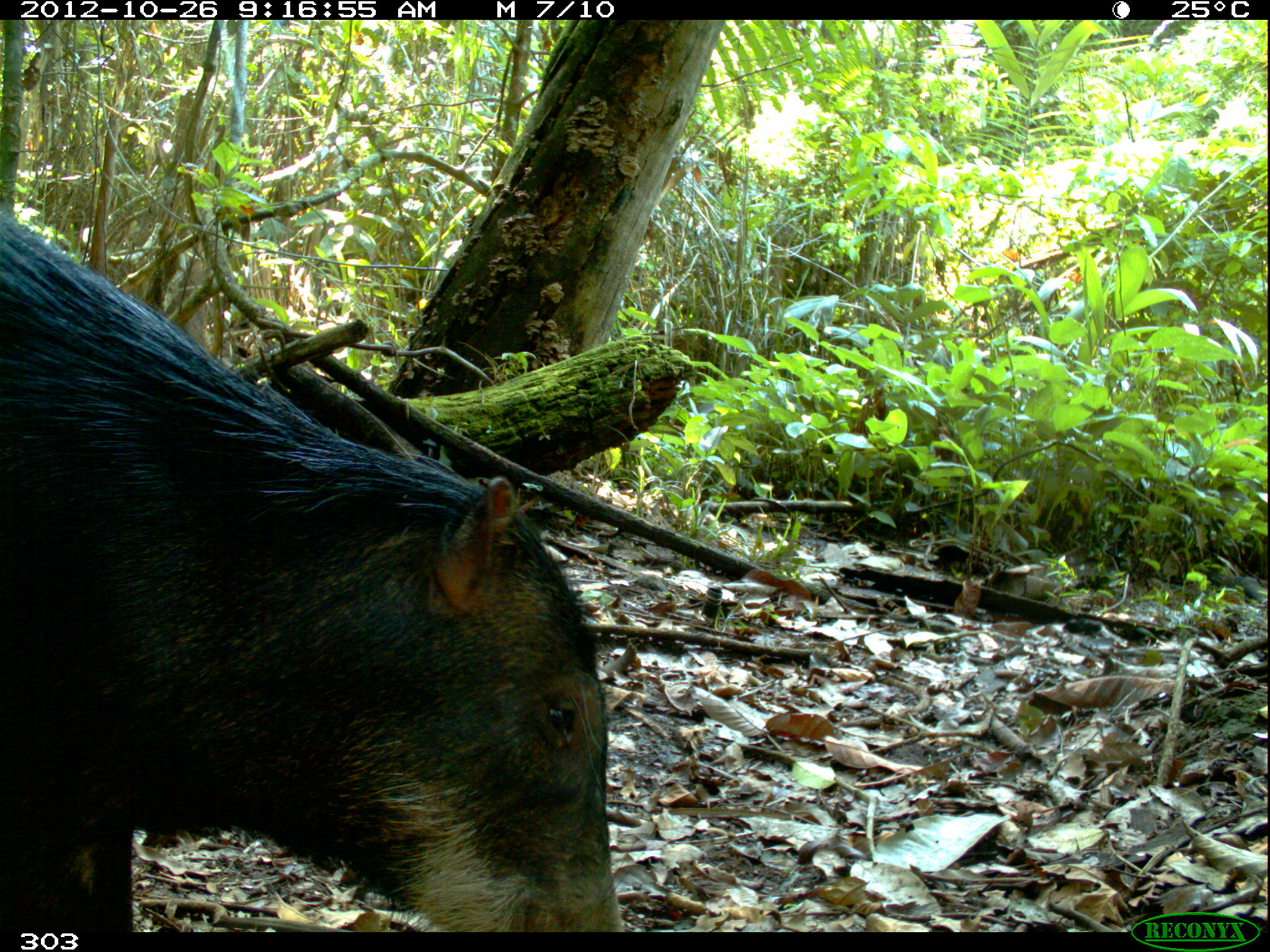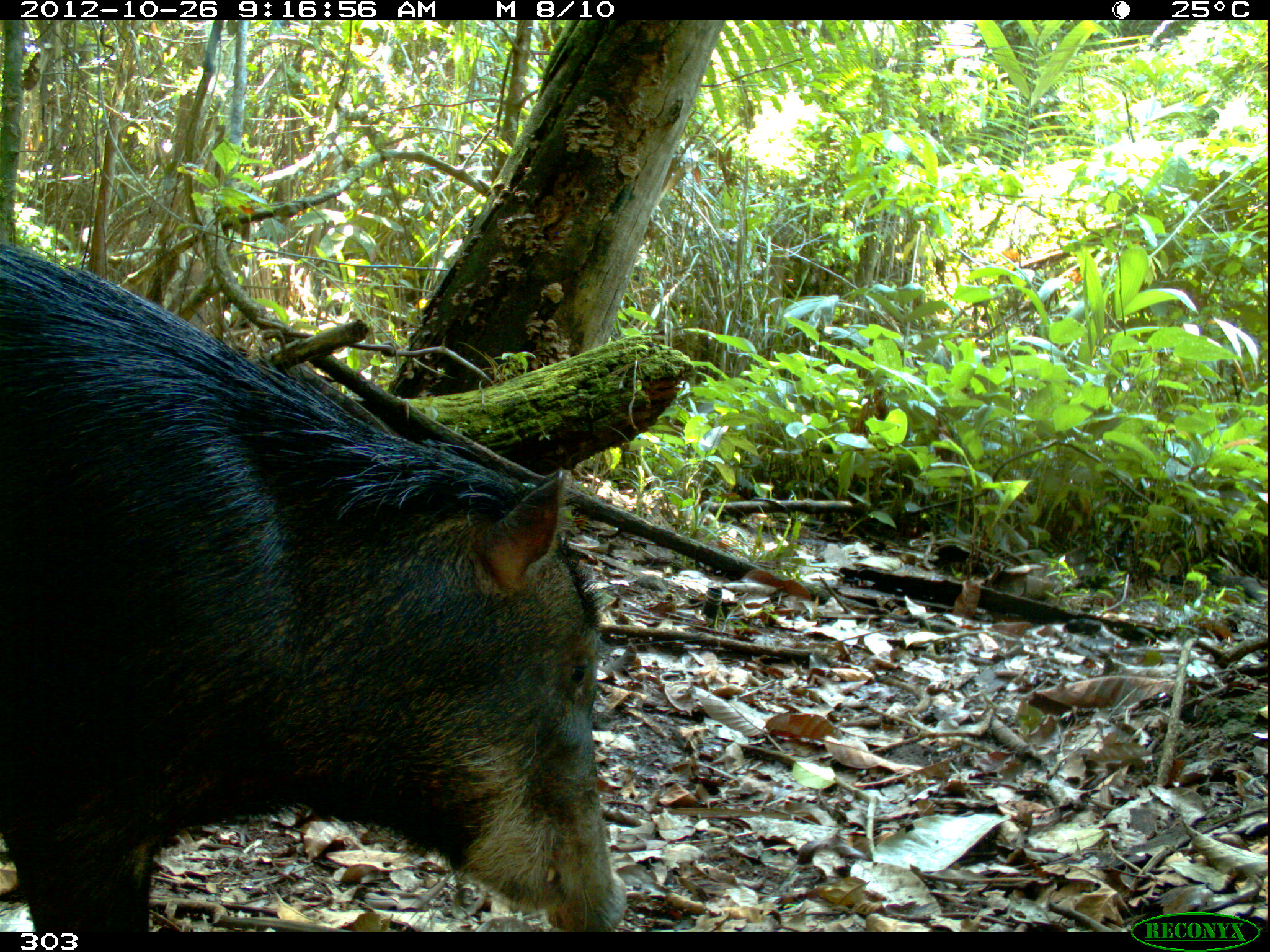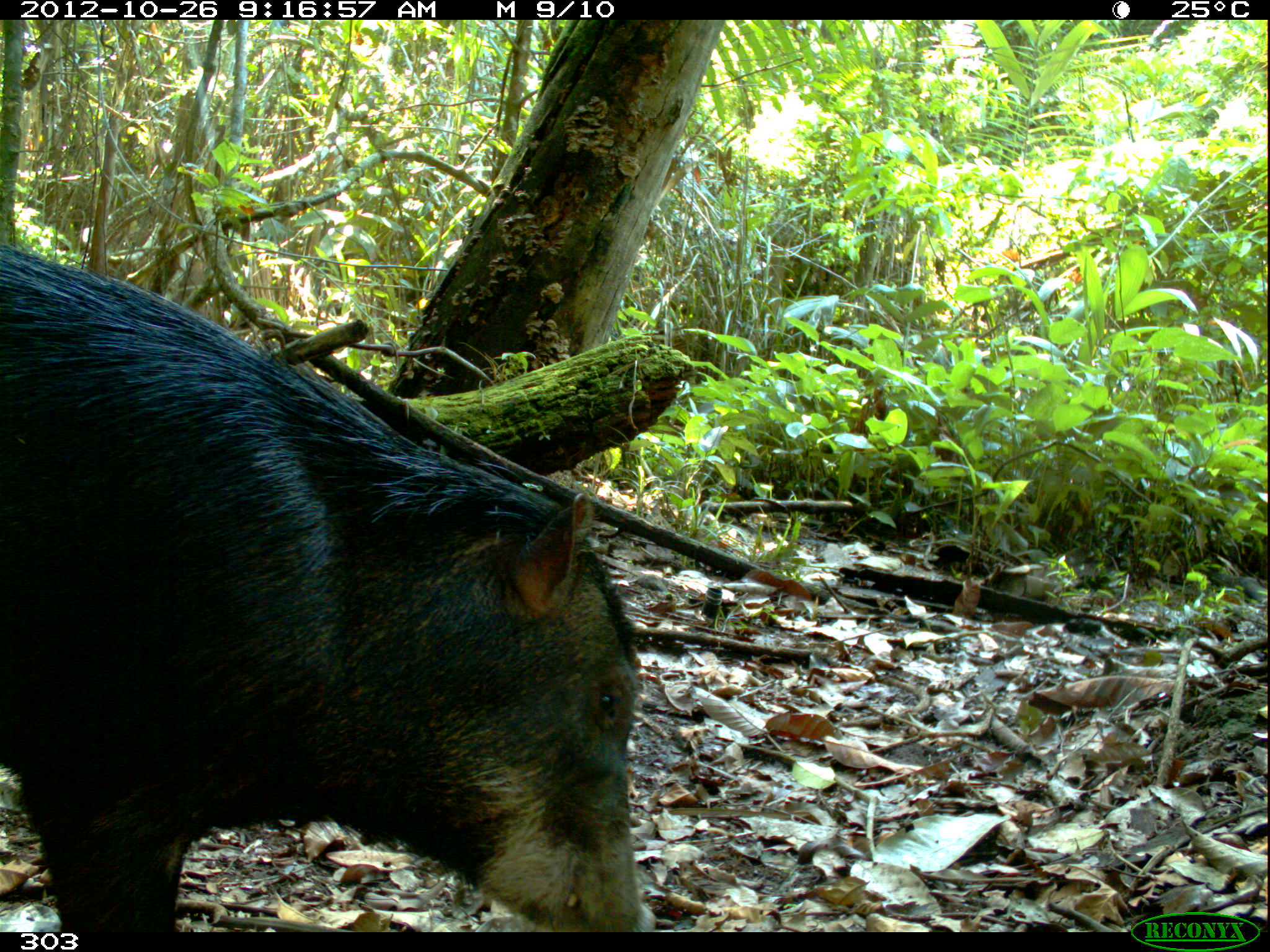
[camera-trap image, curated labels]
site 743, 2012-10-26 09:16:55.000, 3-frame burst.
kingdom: Animalia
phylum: Chordata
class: Mammalia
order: Artiodactyla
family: Tayassuidae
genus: Tayassu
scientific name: Tayassu pecari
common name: white-lipped peccary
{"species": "Tayassu pecari (white-lipped peccary)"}